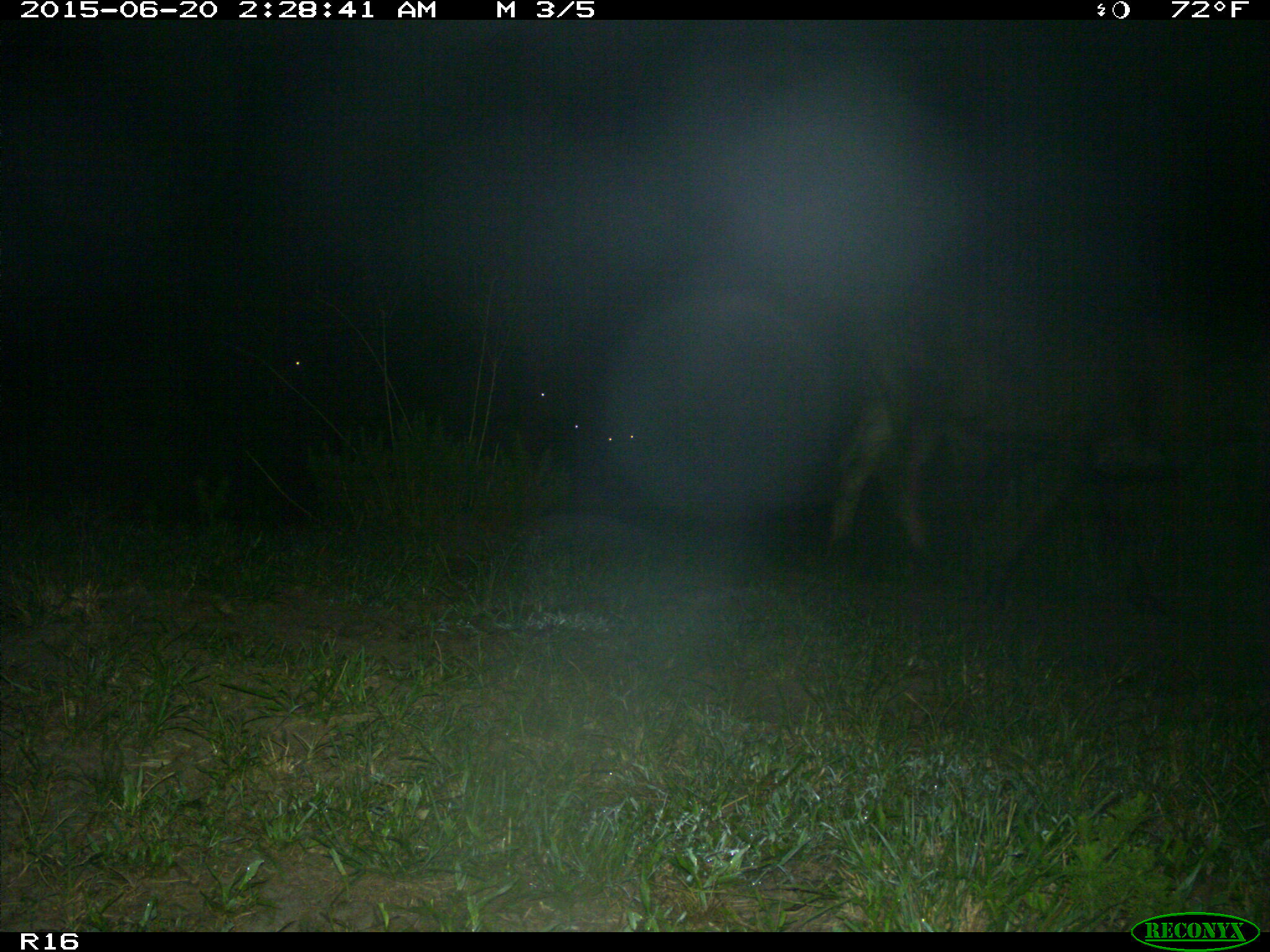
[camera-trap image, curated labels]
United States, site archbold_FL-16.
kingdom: Animalia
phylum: Chordata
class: Mammalia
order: Artiodactyla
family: Bovidae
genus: Bos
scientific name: Bos taurus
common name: domestic cow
Bos taurus (domestic cow).